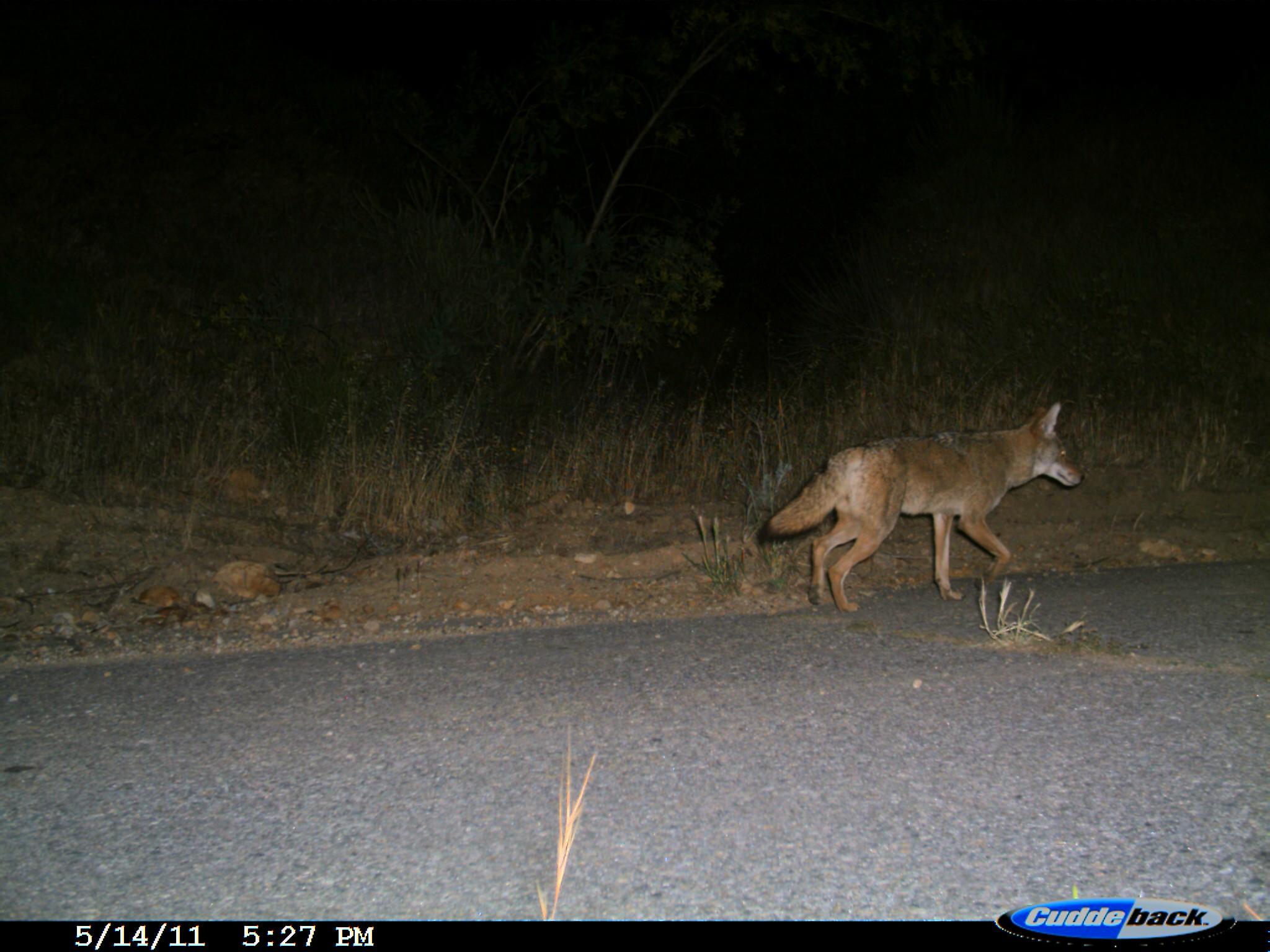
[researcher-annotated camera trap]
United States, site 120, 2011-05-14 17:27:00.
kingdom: Animalia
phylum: Chordata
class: Mammalia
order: Carnivora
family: Canidae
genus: Canis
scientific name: Canis latrans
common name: coyote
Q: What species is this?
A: Coyote (Canis latrans).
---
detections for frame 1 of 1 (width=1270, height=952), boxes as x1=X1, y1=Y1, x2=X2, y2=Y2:
coyote: x1=756, y1=392, x2=1084, y2=622